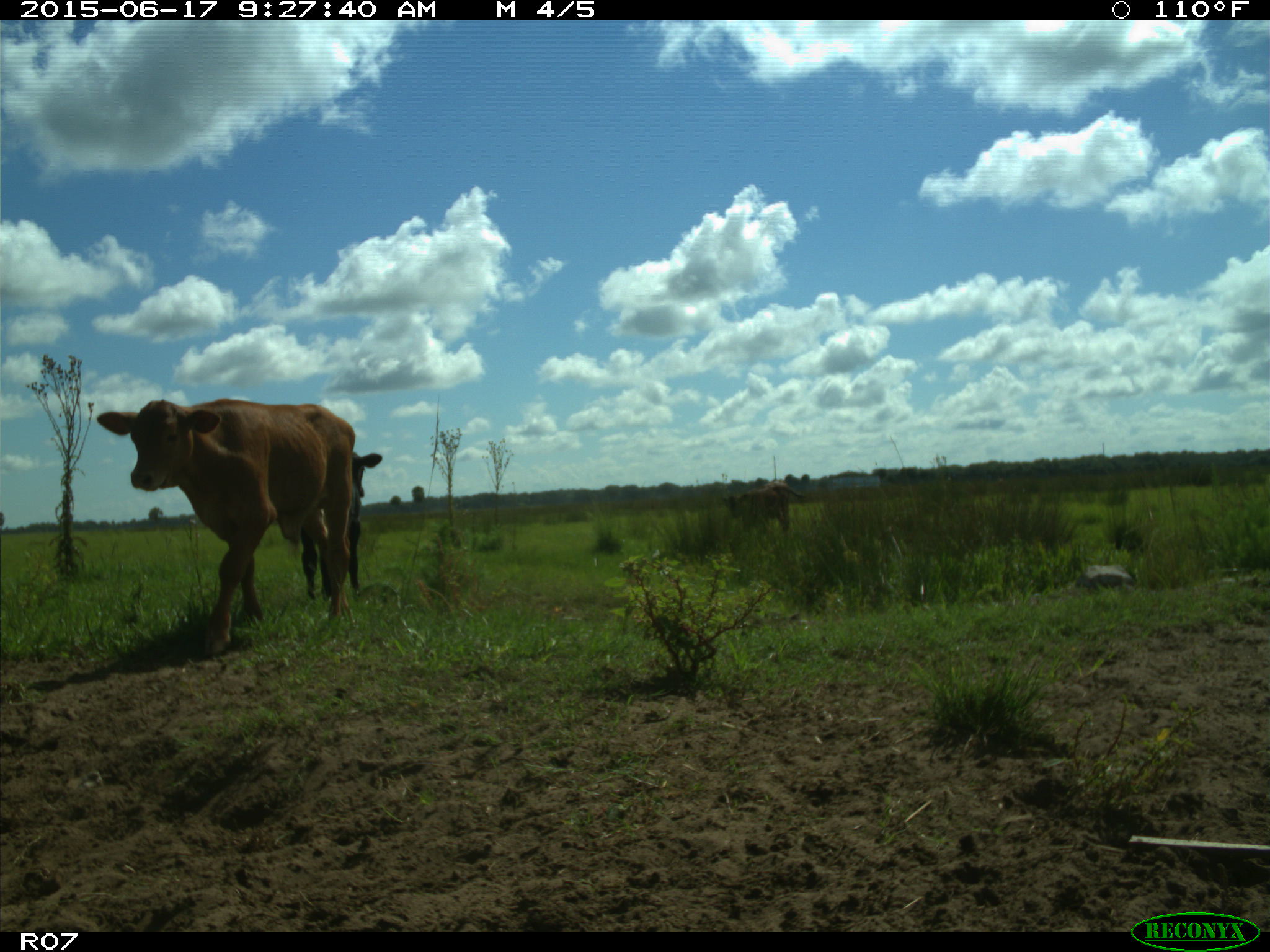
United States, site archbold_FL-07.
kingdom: Animalia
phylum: Chordata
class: Mammalia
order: Artiodactyla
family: Bovidae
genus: Bos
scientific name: Bos taurus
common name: domestic cow